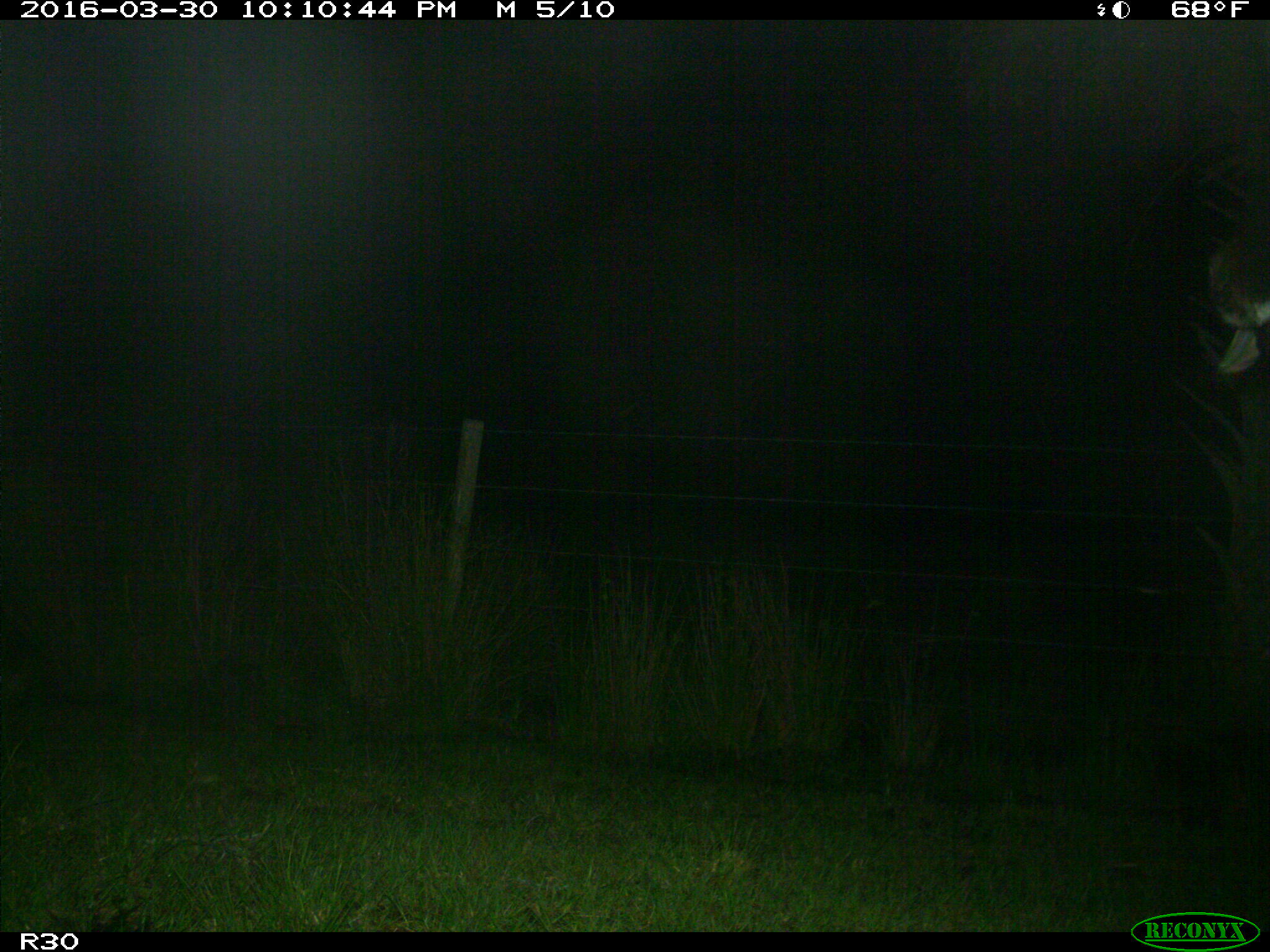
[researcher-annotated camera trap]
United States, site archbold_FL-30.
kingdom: Animalia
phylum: Chordata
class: Mammalia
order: Artiodactyla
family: Bovidae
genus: Bos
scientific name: Bos taurus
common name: domestic cow